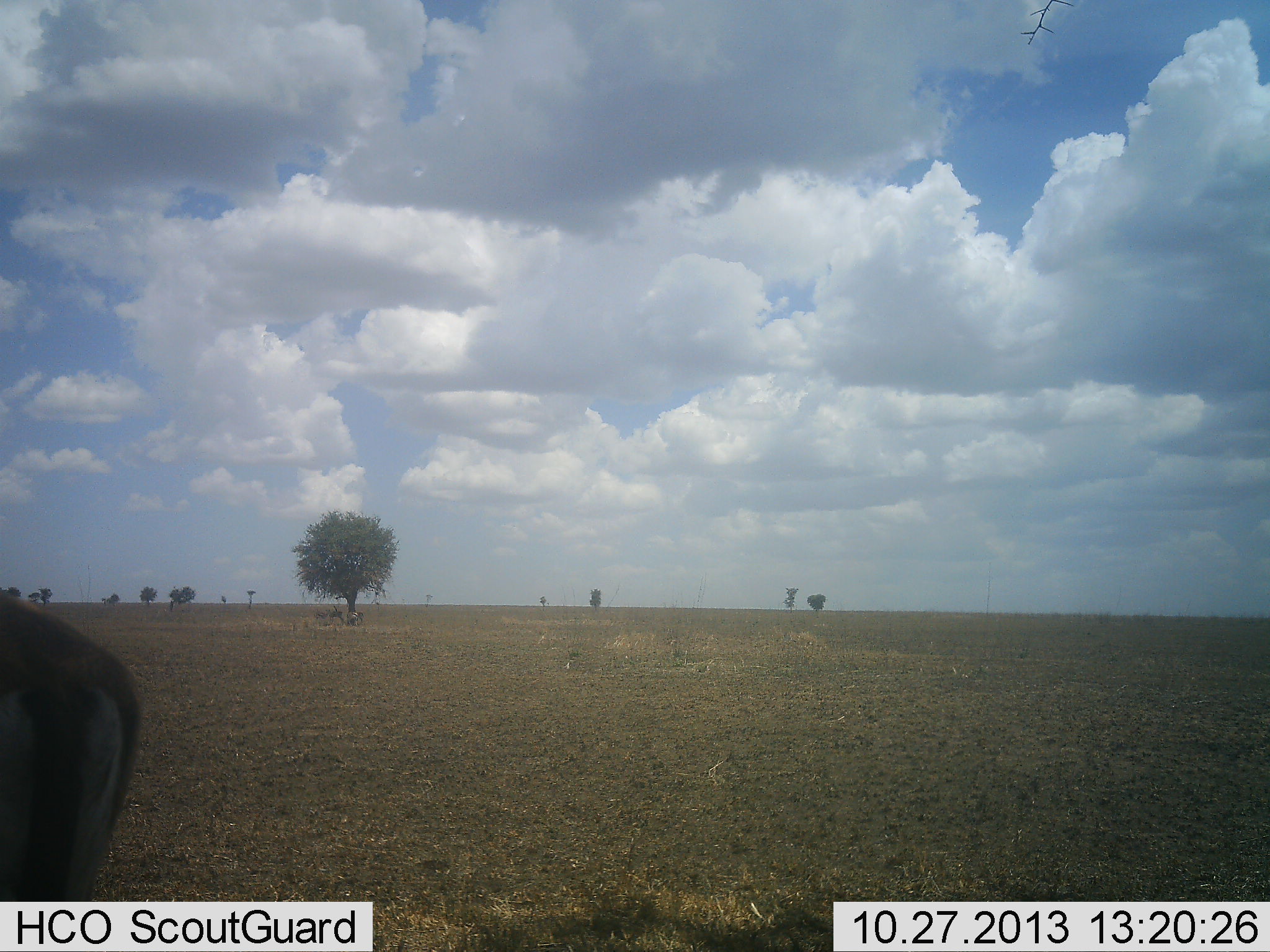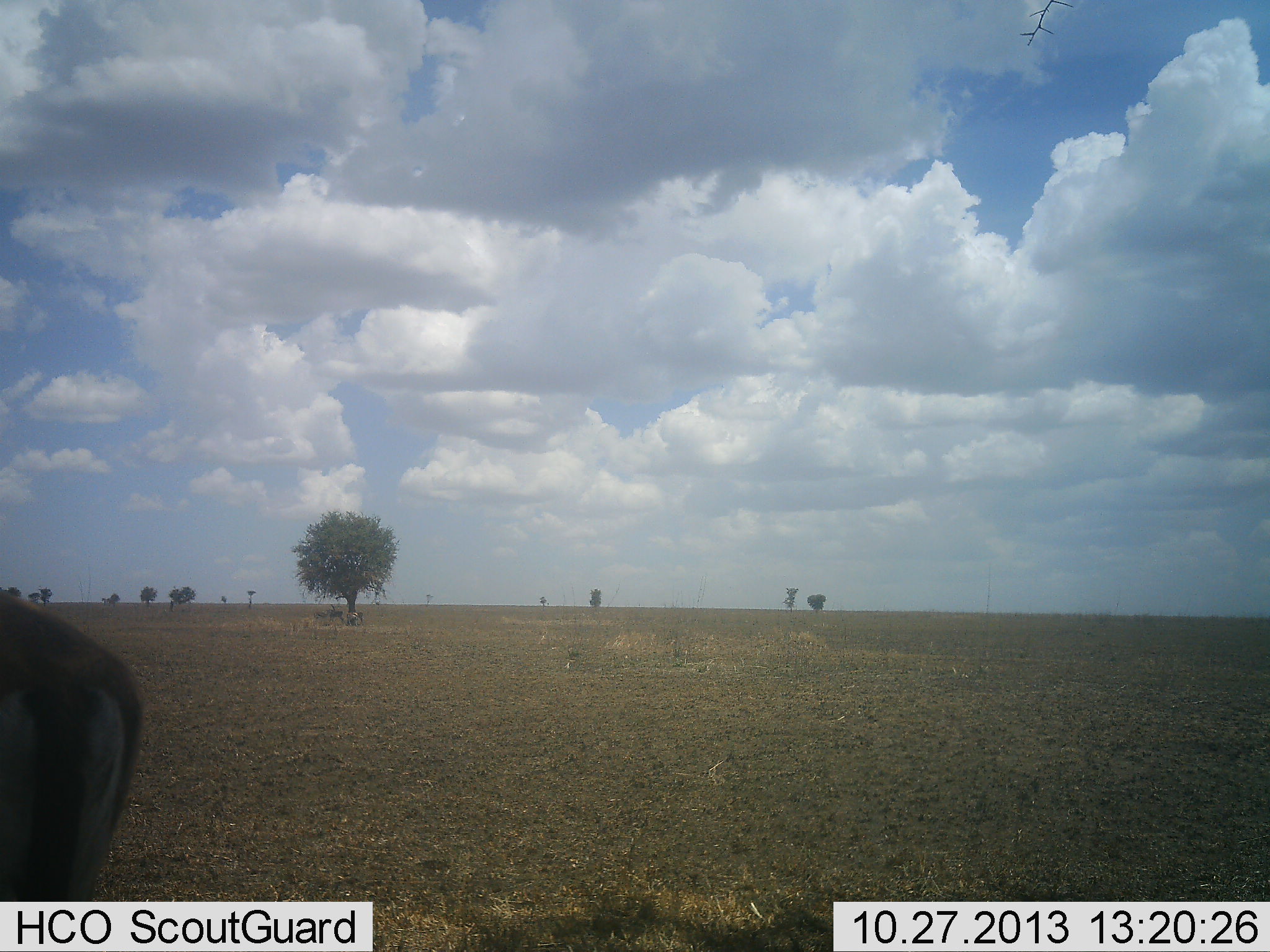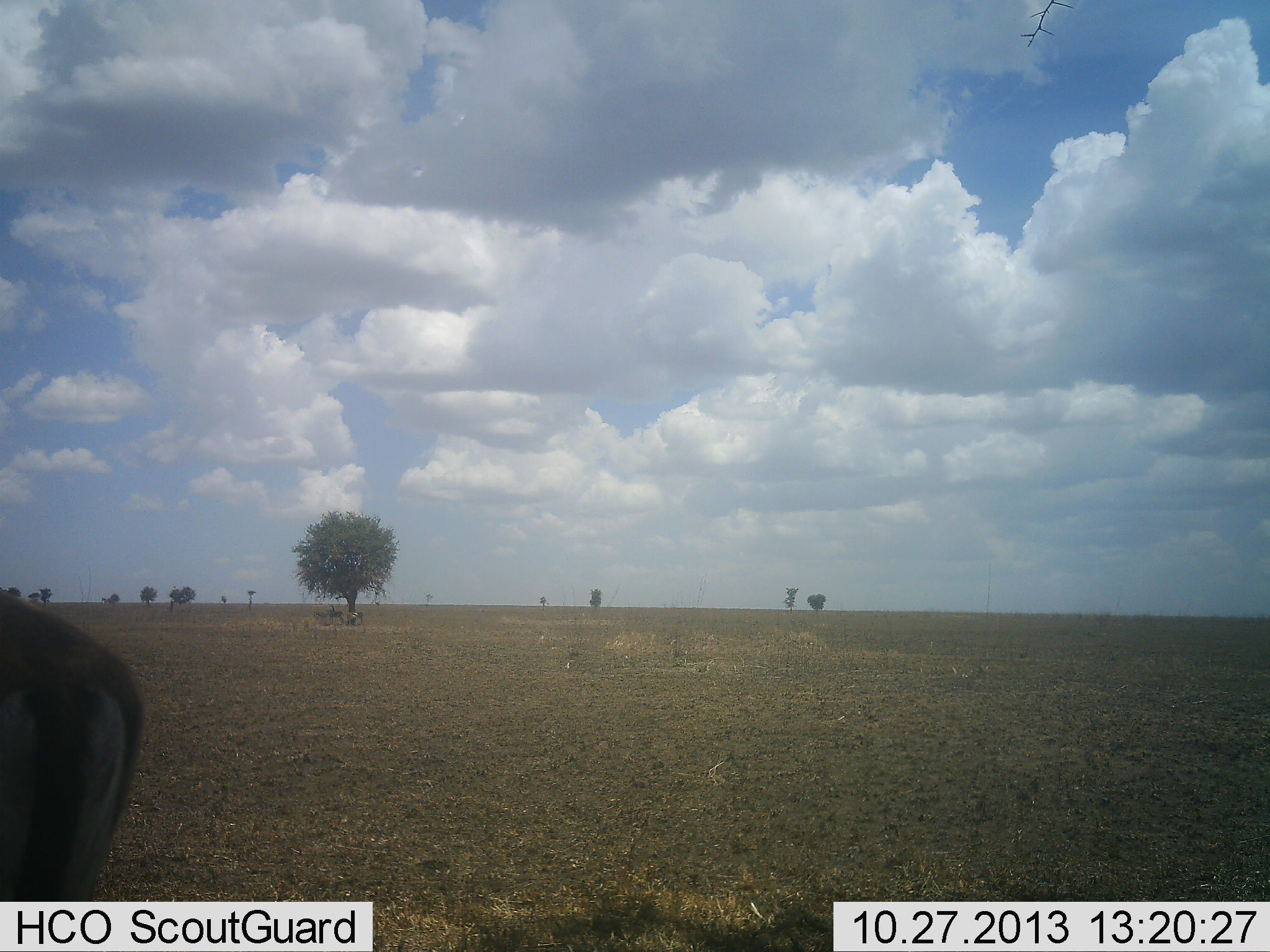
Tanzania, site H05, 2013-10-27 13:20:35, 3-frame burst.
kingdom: Animalia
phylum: Chordata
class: Mammalia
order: Artiodactyla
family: Bovidae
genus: Eudorcas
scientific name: Eudorcas thomsonii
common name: thomson's gazelle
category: gazellethomsons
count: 1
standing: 100%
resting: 0%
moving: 0%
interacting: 0%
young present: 0%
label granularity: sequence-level